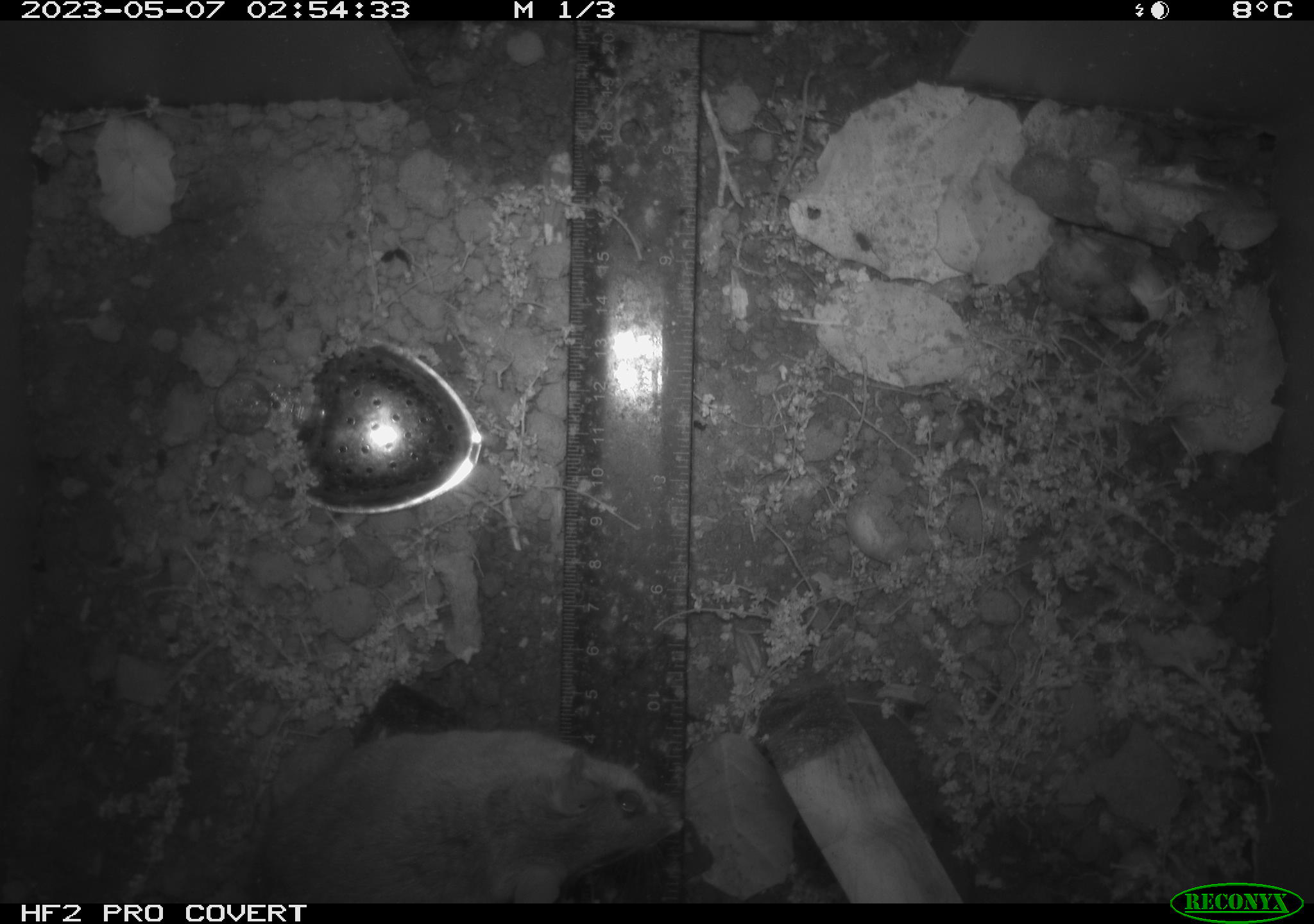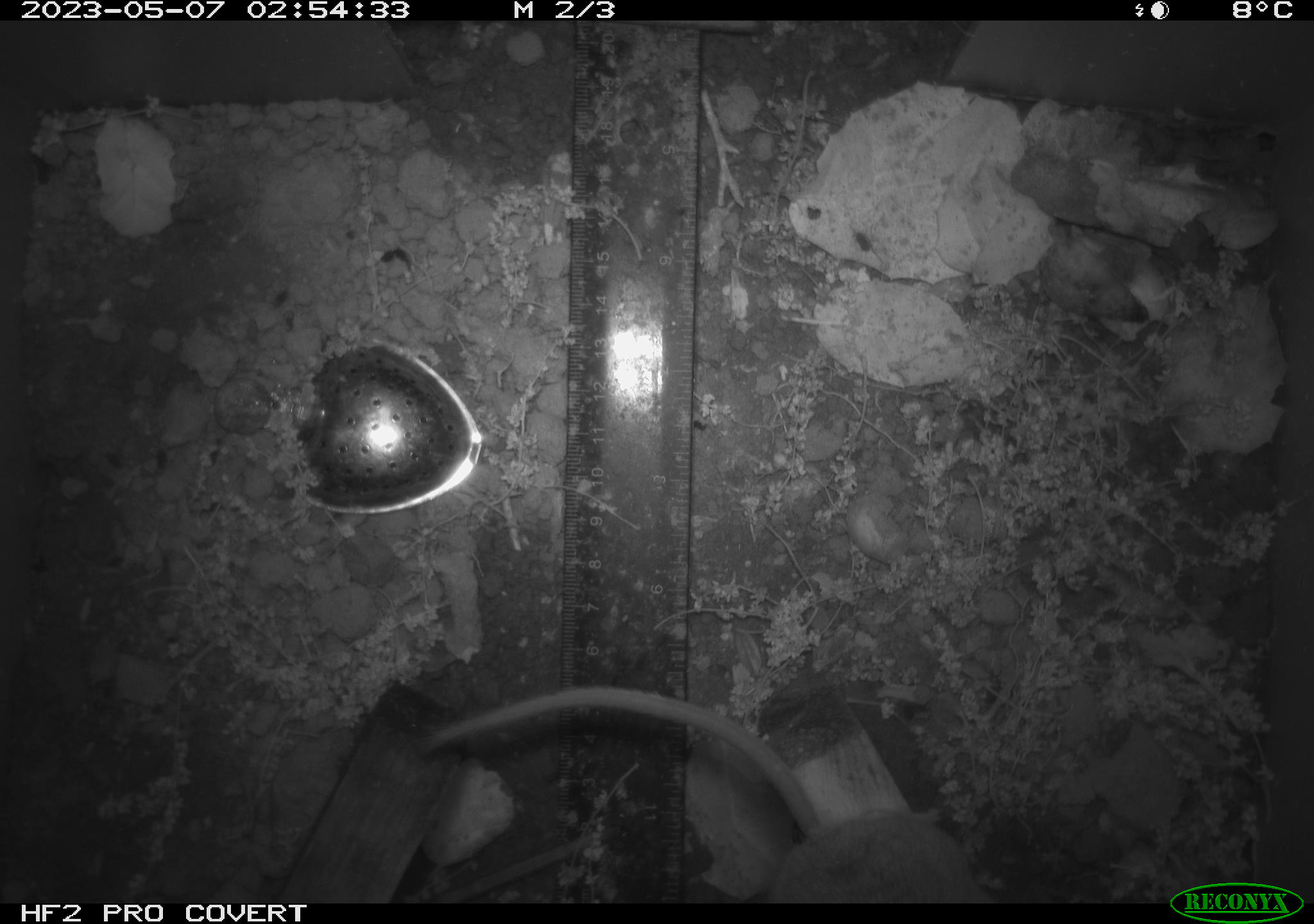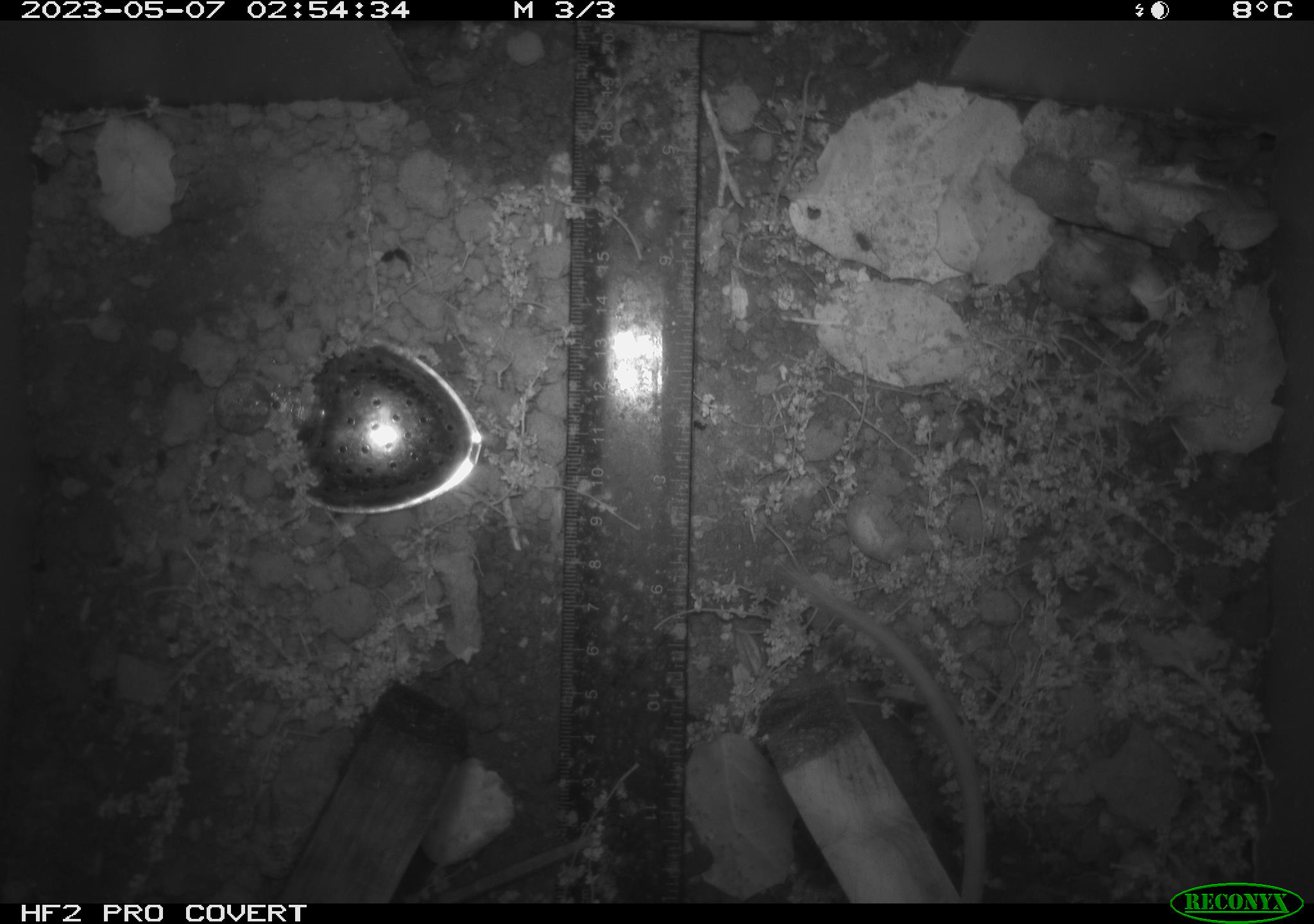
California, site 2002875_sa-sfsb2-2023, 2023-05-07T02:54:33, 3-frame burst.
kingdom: Animalia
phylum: Chordata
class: Mammalia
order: Rodentia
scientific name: Rodentia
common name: mouse species